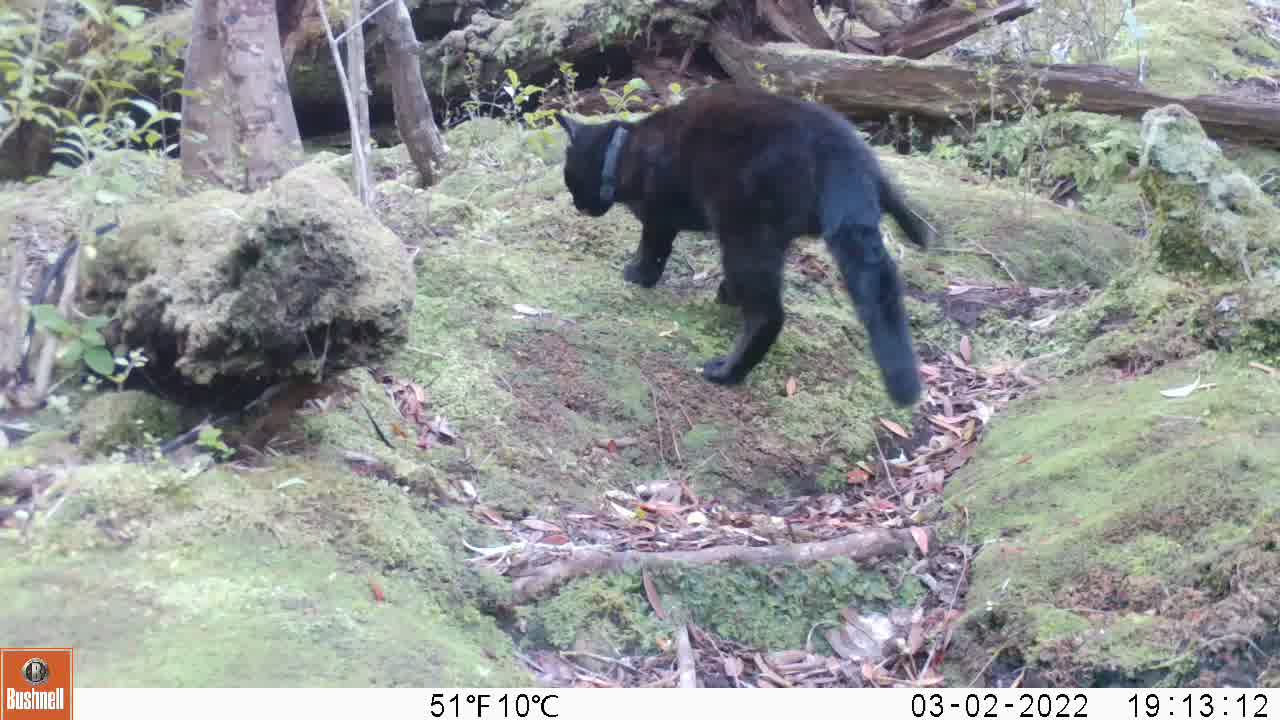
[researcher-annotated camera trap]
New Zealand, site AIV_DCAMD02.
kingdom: Animalia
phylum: Chordata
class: Mammalia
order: Carnivora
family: Felidae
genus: Felis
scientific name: Felis catus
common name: domestic cat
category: cat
Cat (domestic cat) (Felis catus).